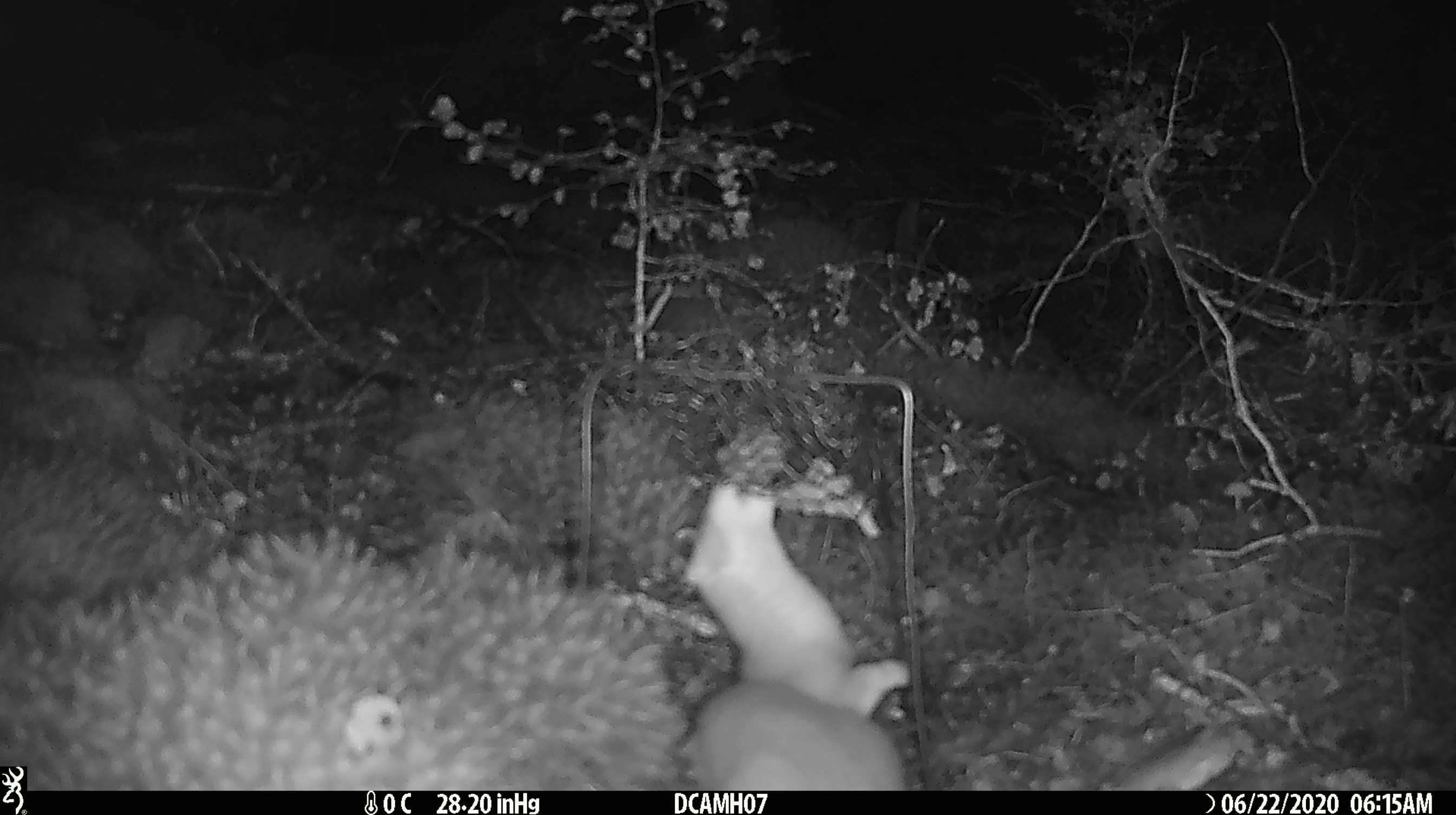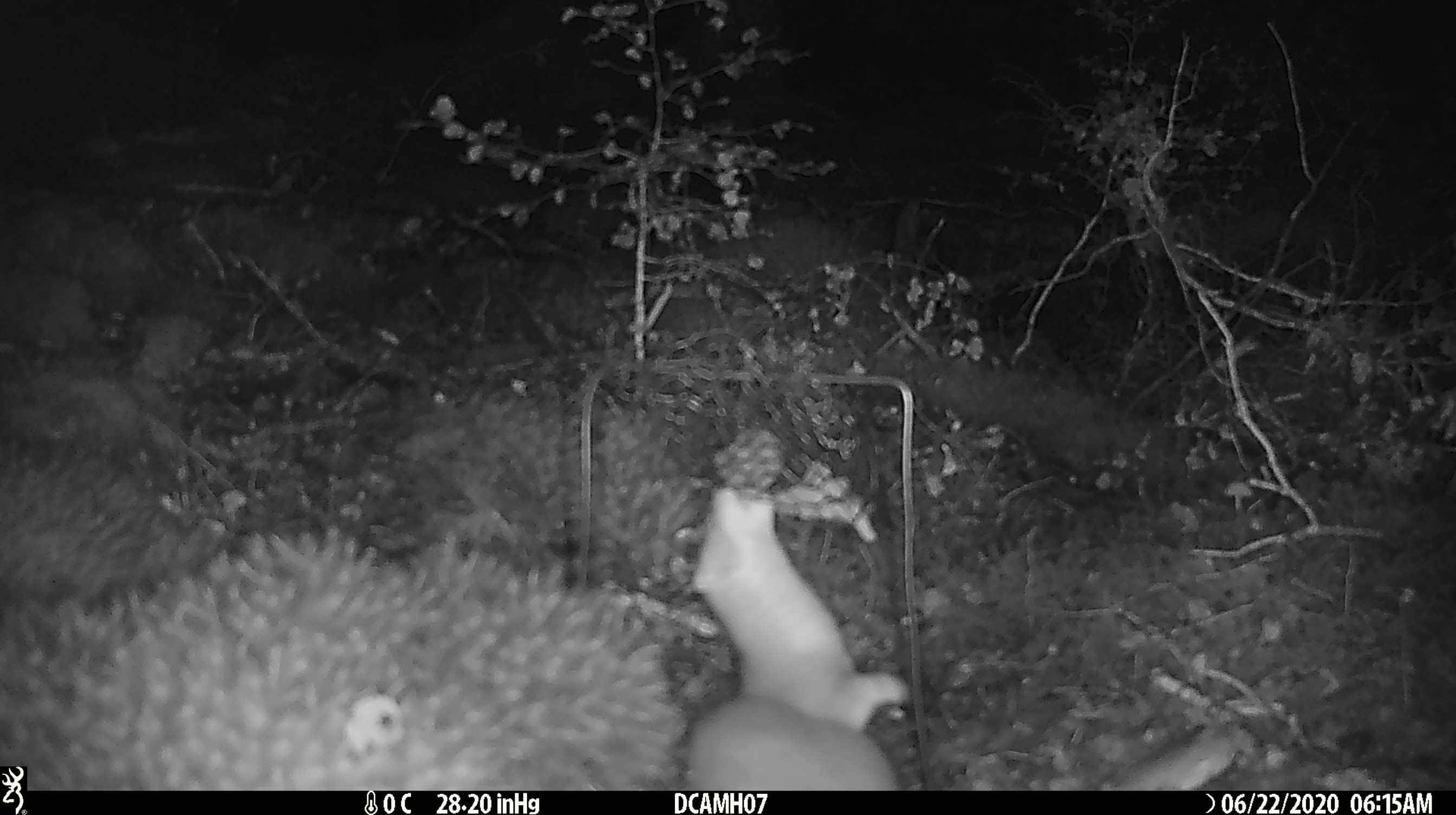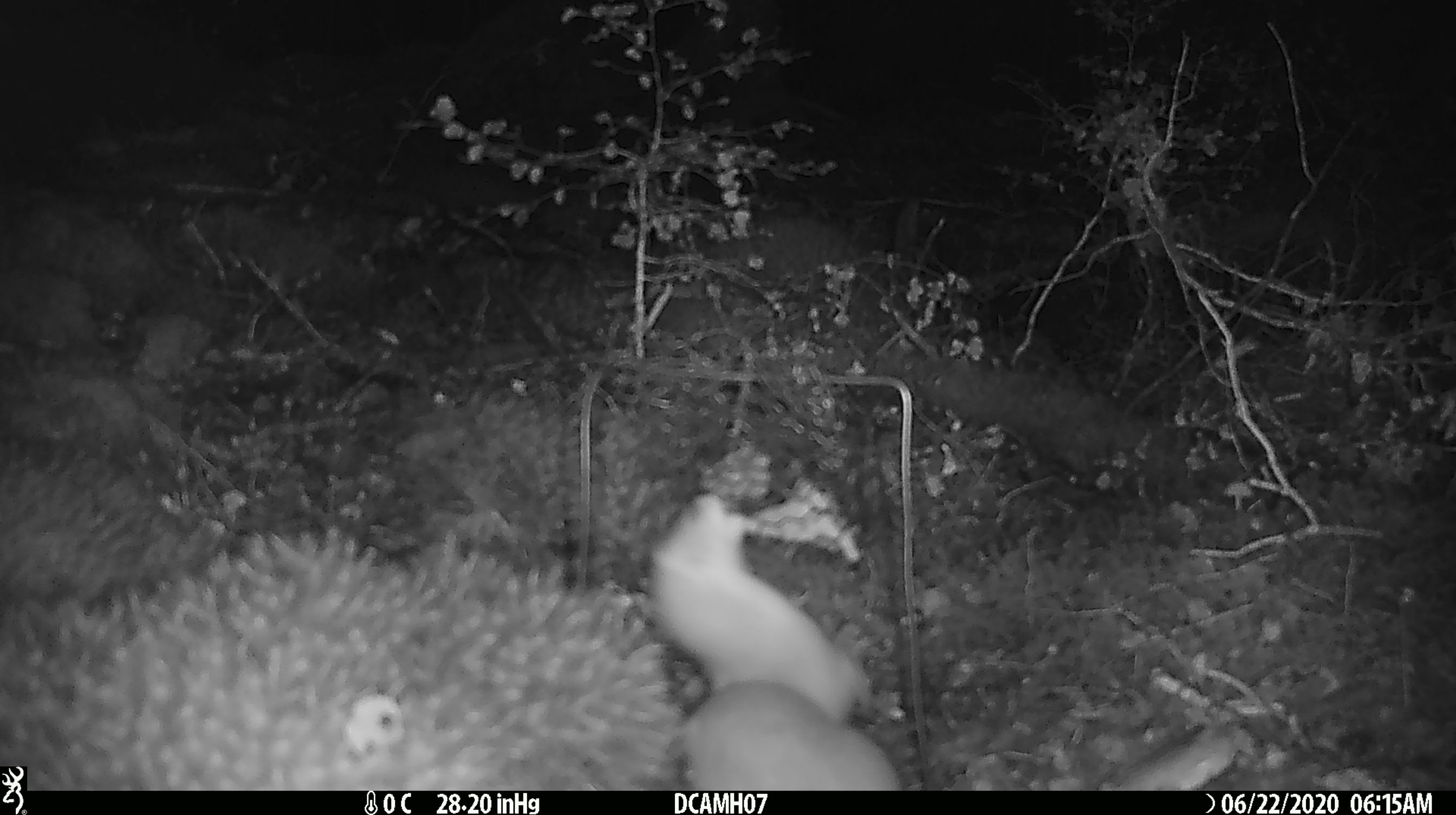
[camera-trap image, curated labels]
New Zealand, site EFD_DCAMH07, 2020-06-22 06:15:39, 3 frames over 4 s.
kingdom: Animalia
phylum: Chordata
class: Mammalia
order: Carnivora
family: Mustelidae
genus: Mustela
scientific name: Mustela erminea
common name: stoat